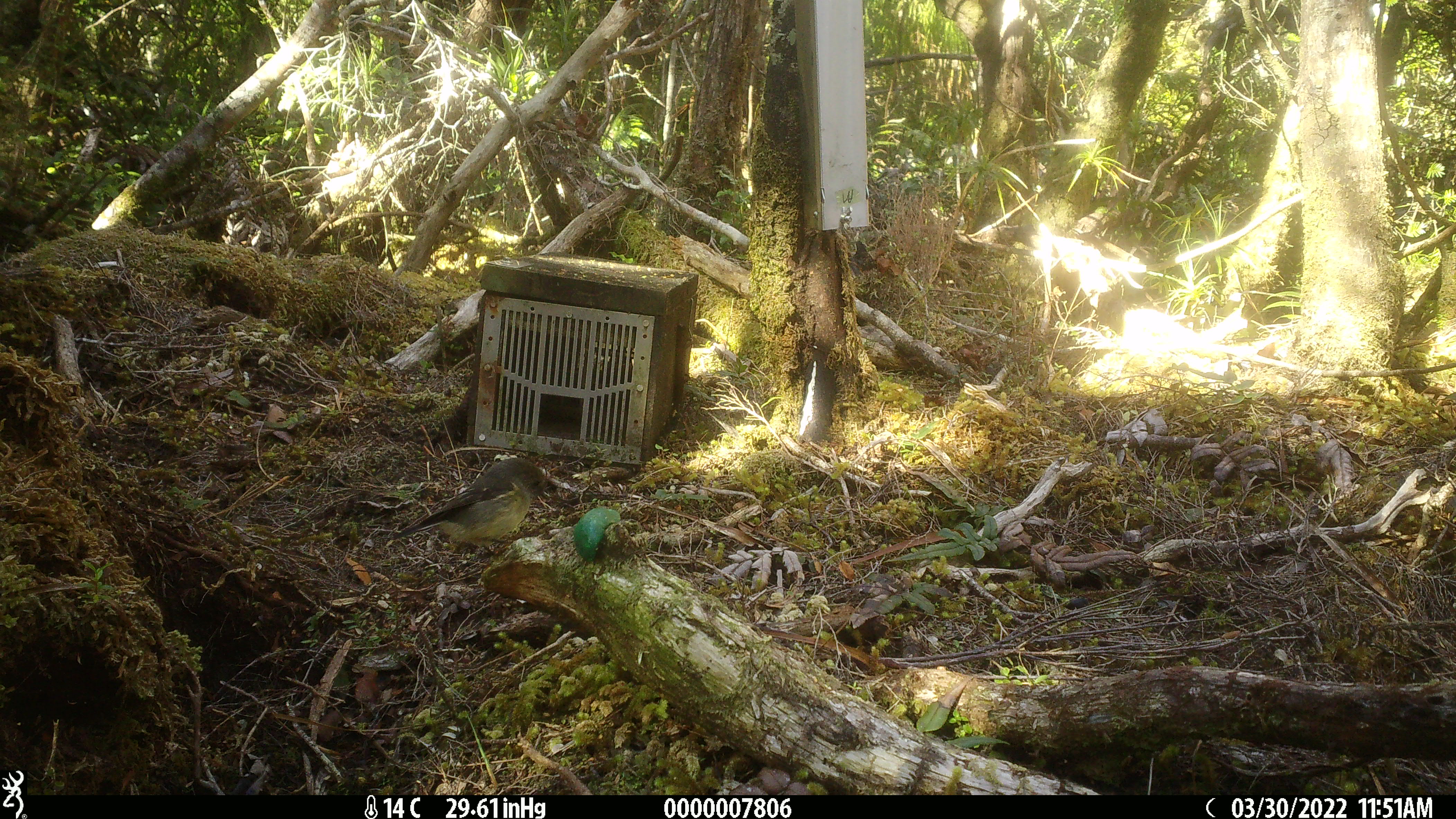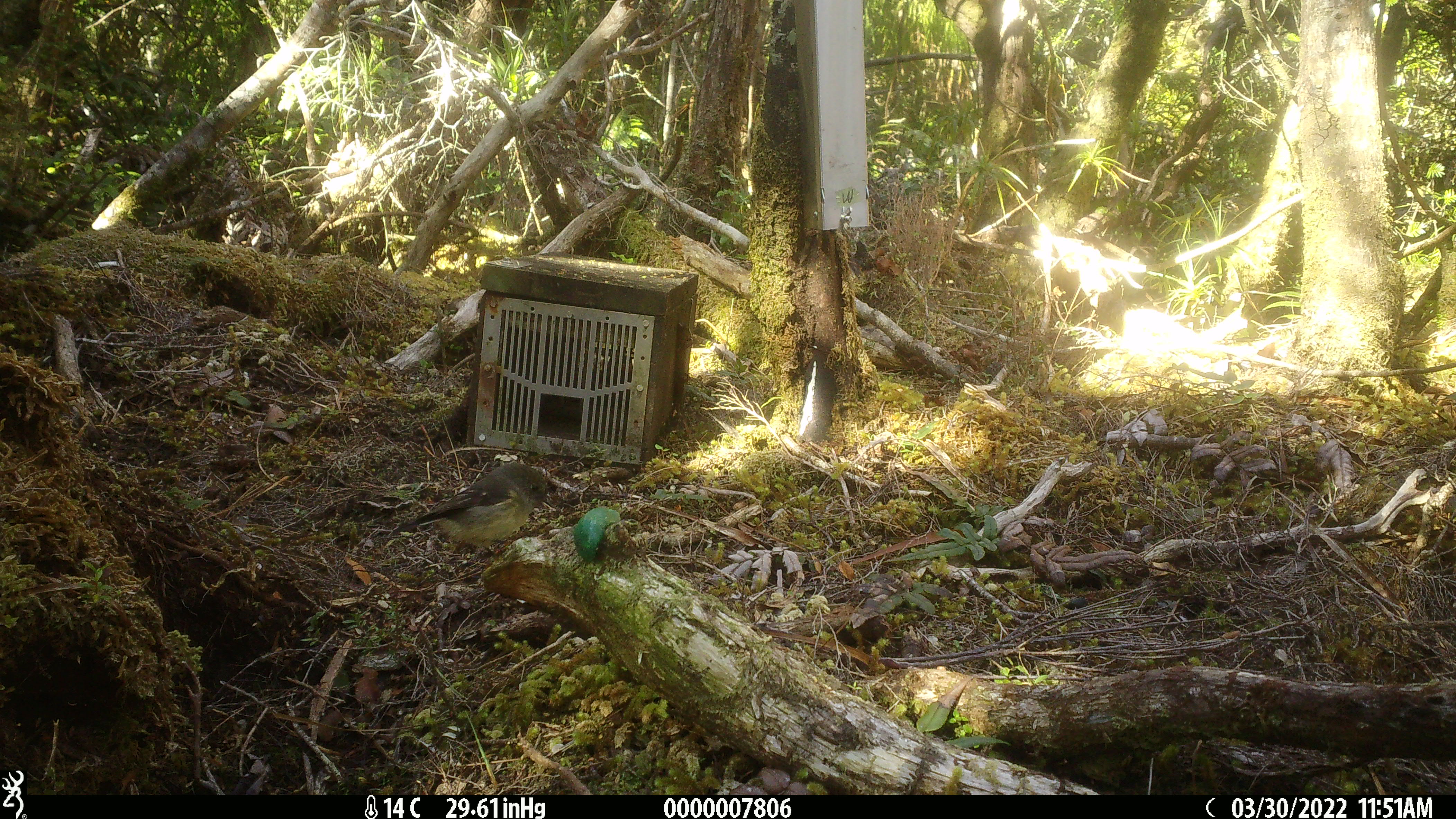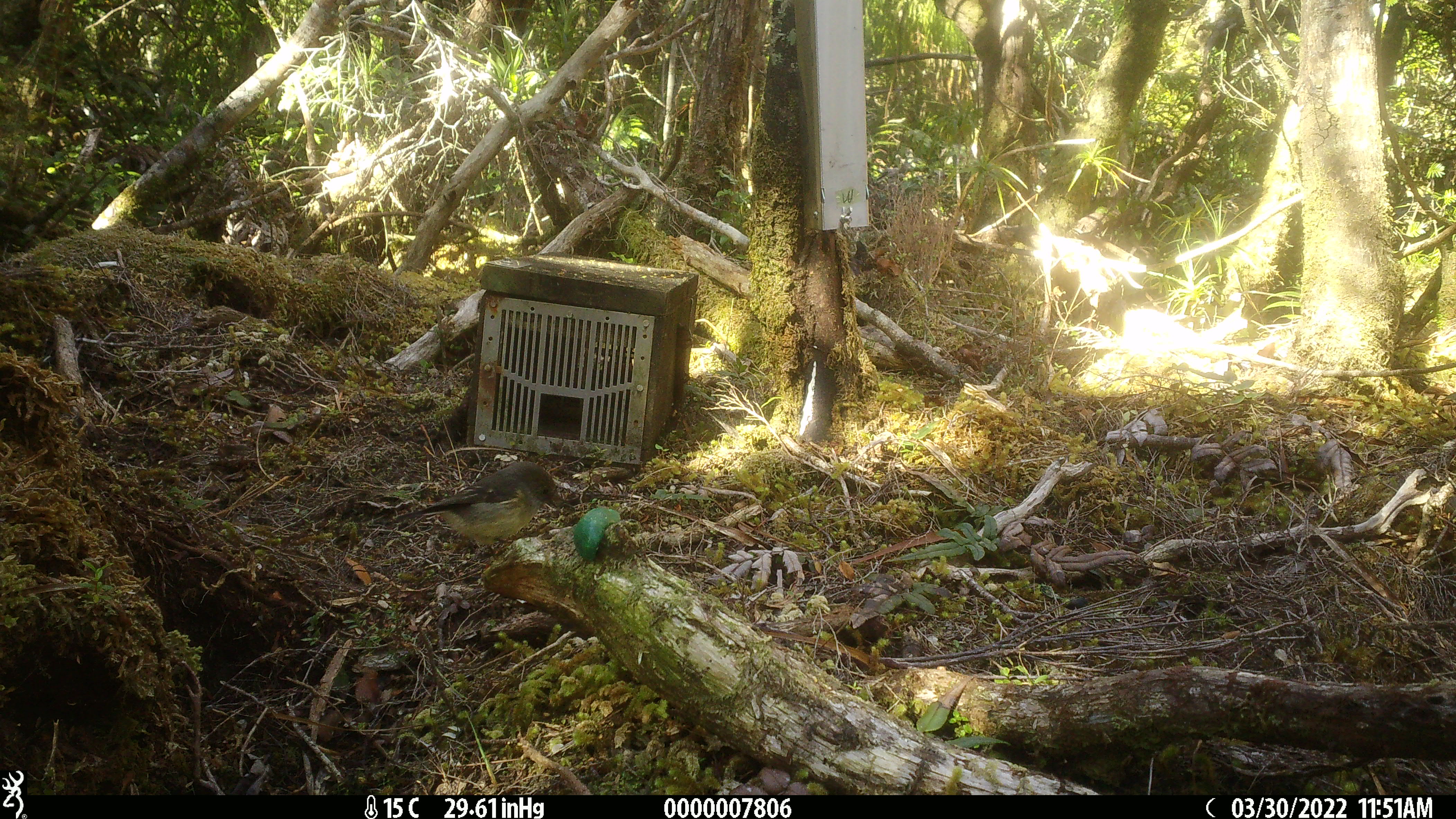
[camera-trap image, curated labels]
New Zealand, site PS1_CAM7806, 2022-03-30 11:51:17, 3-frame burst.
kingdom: Animalia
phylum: Chordata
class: Aves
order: Passeriformes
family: Petroicidae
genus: Petroica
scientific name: Petroica macrocephala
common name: tomtit